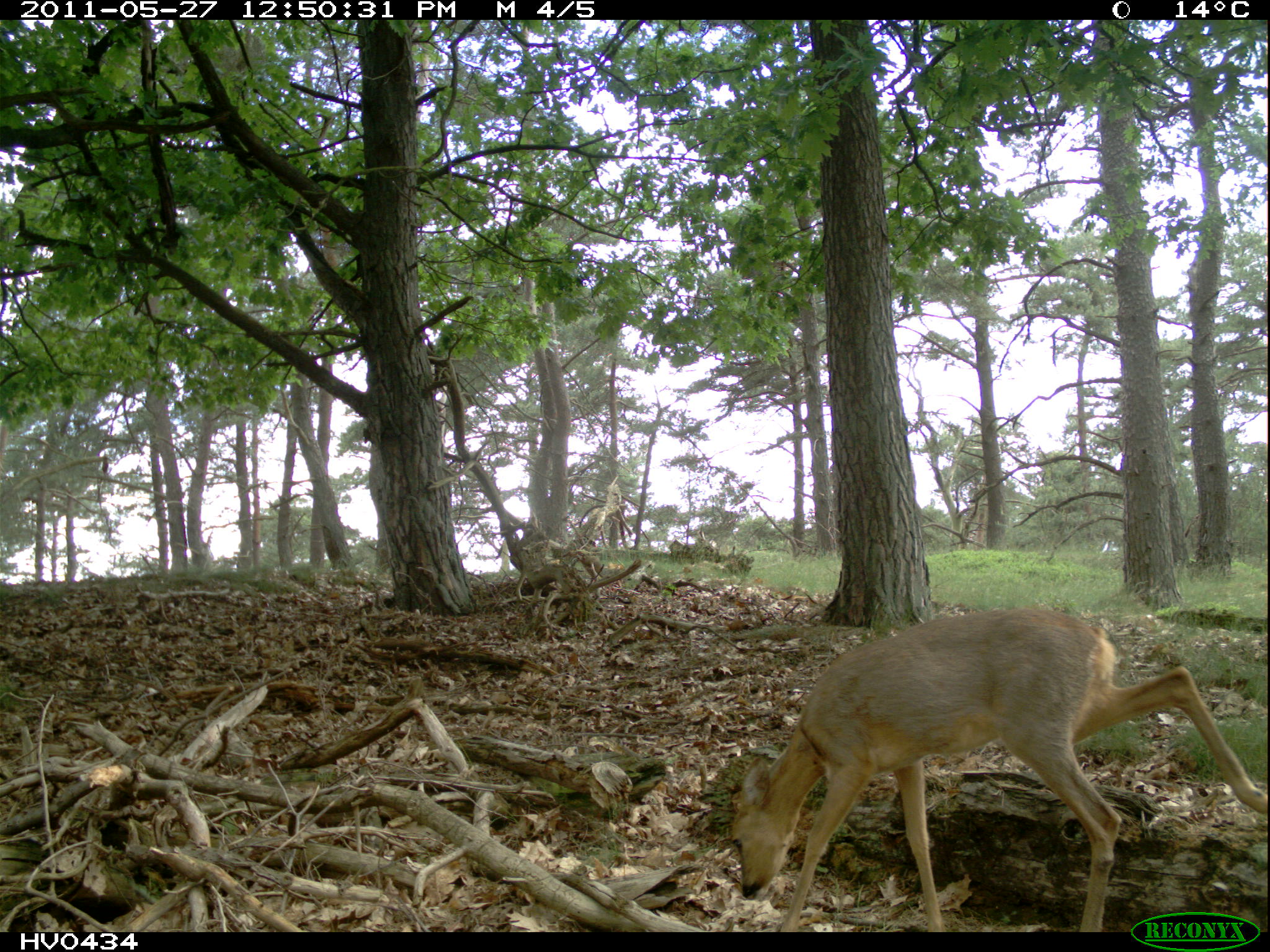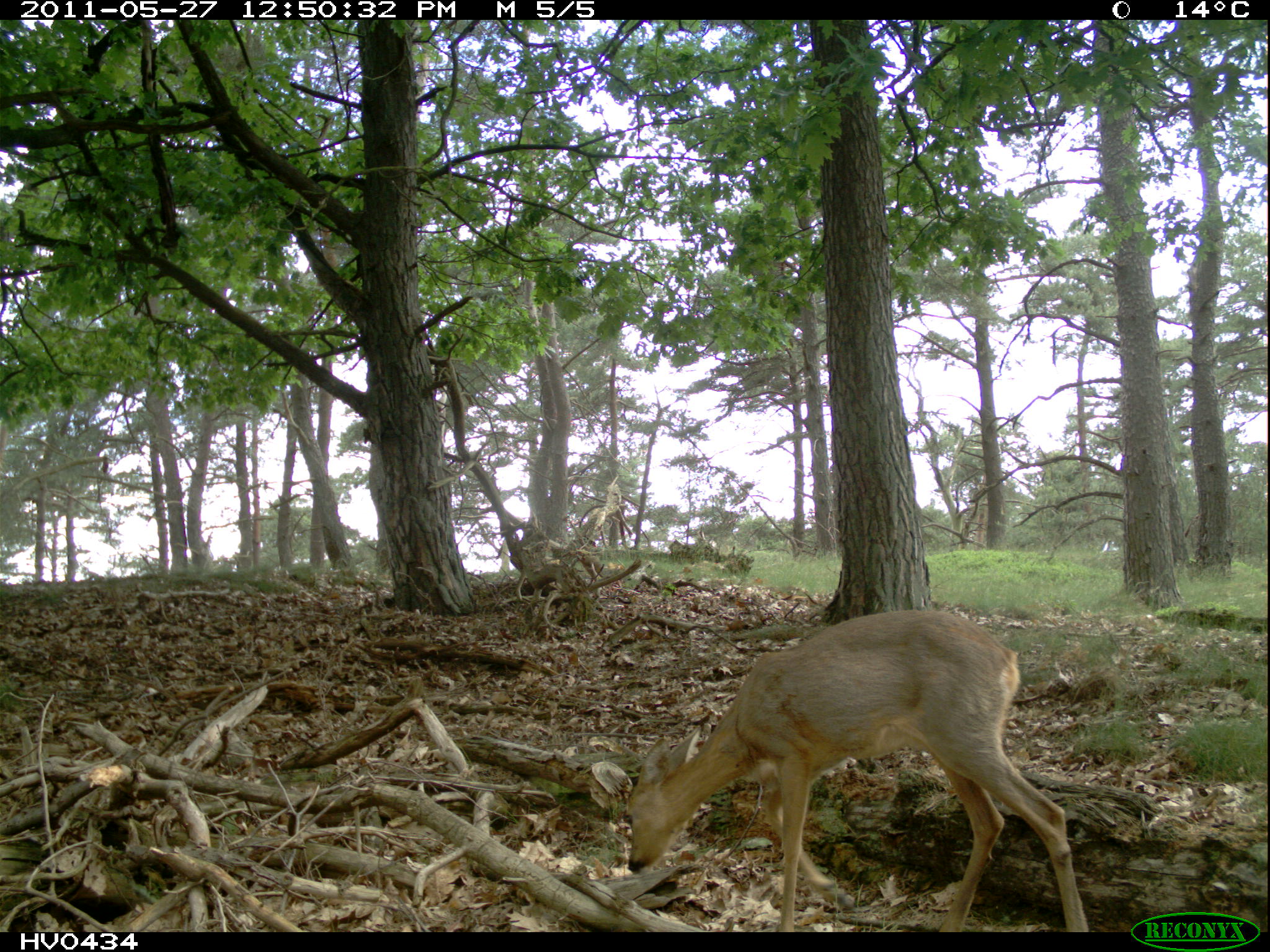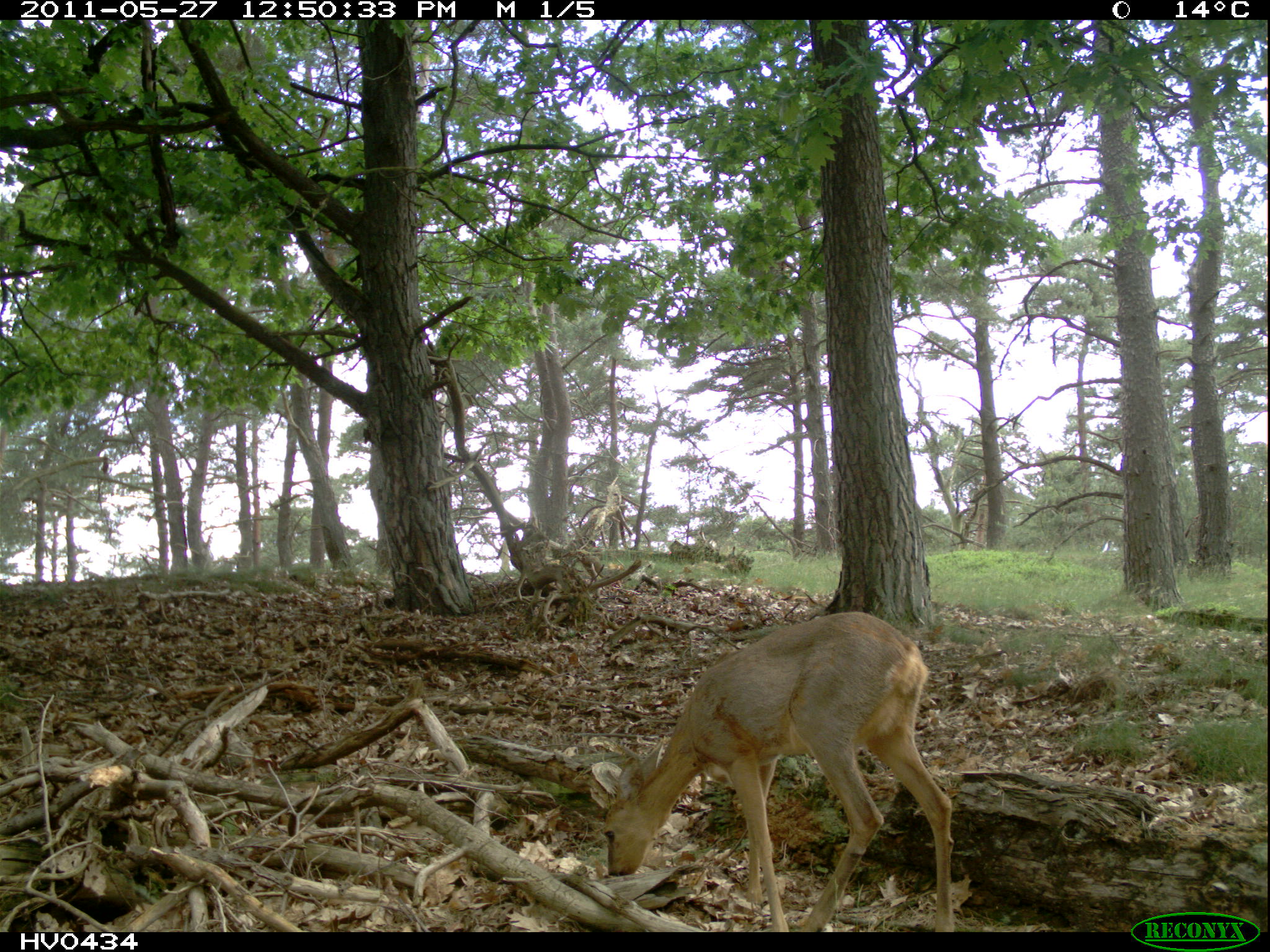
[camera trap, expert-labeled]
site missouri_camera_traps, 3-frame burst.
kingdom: Animalia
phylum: Chordata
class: Mammalia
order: Artiodactyla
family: Cervidae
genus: Capreolus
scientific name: Capreolus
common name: roe deer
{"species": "roe deer (Capreolus)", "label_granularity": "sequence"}